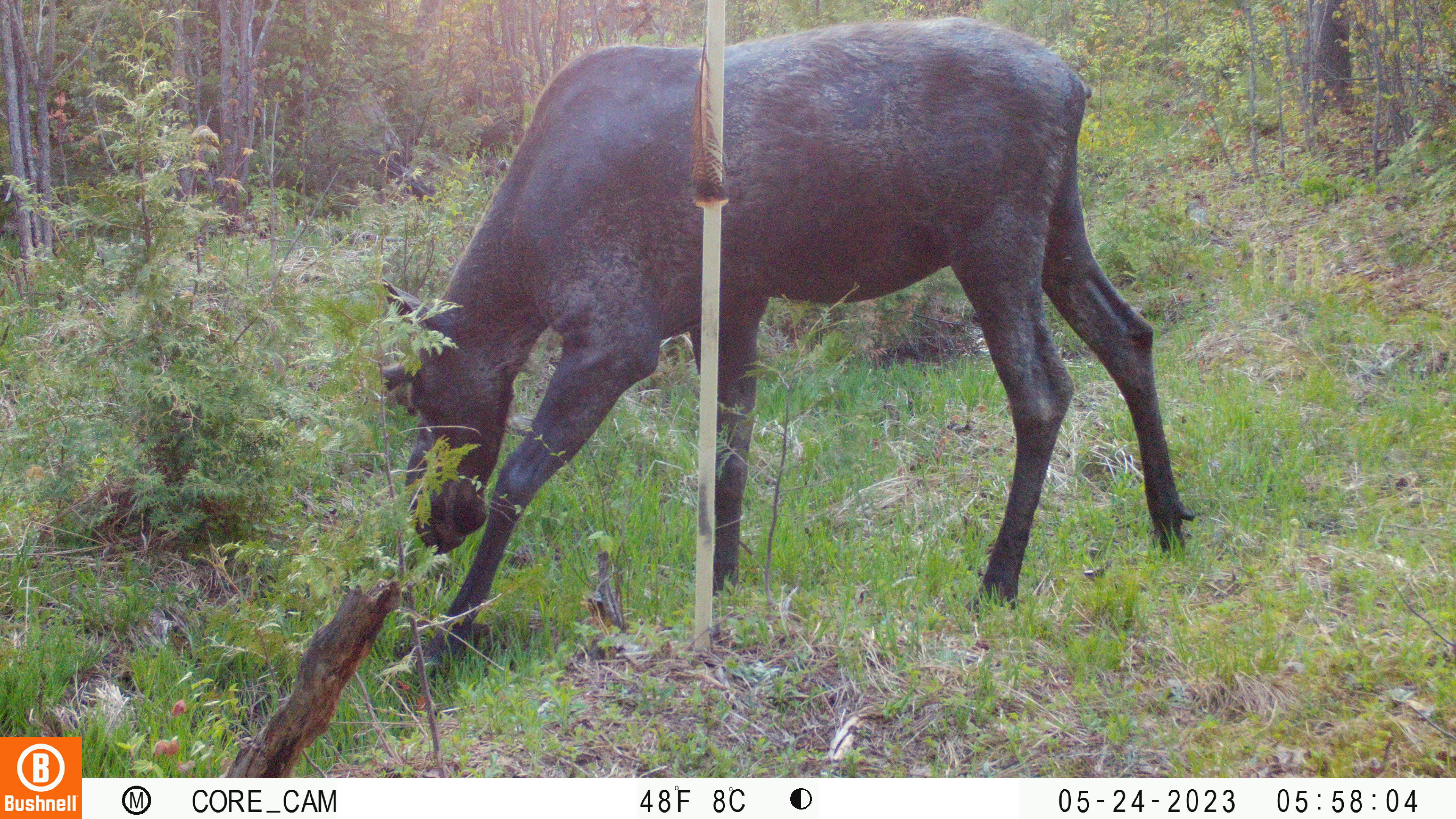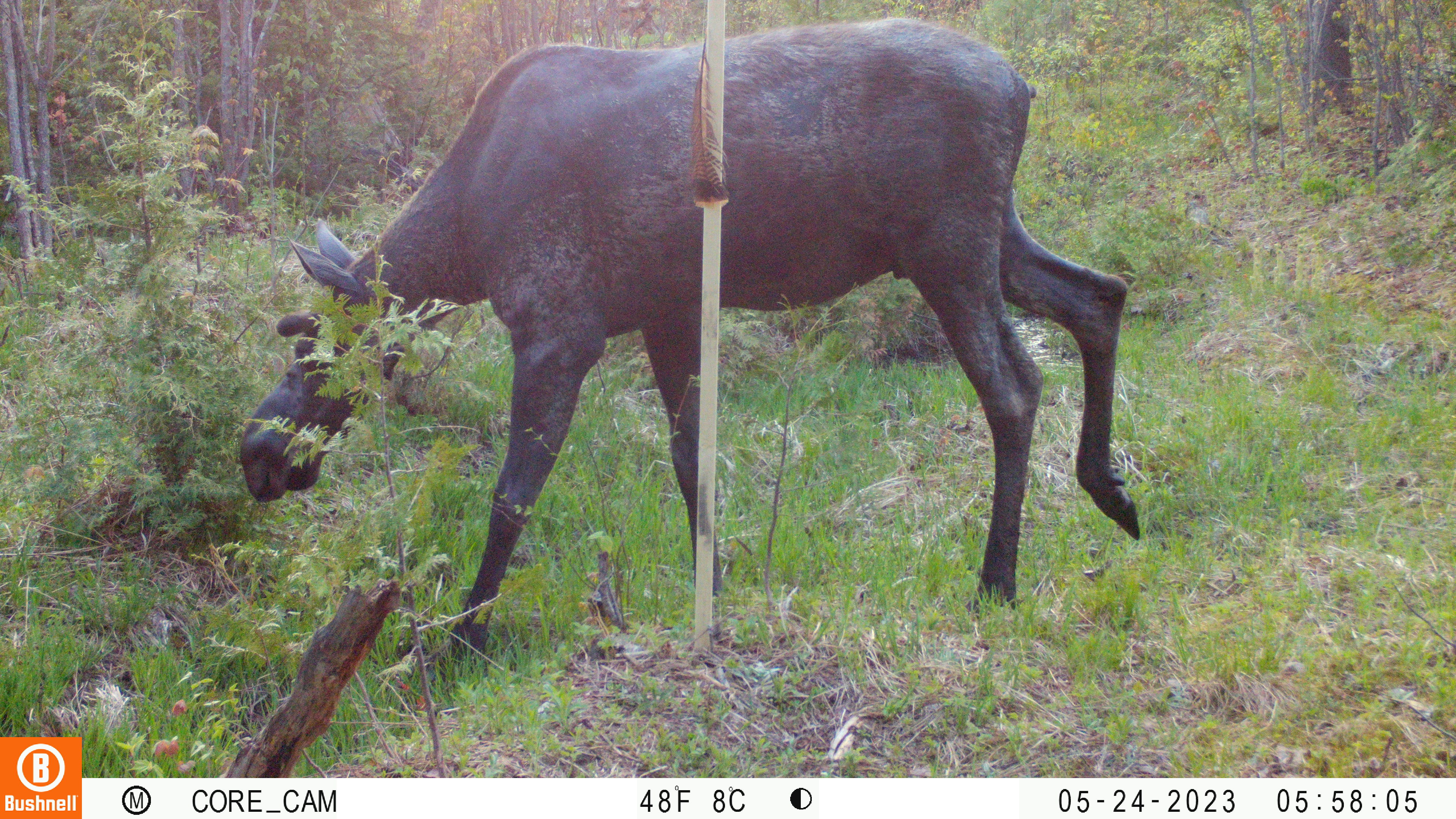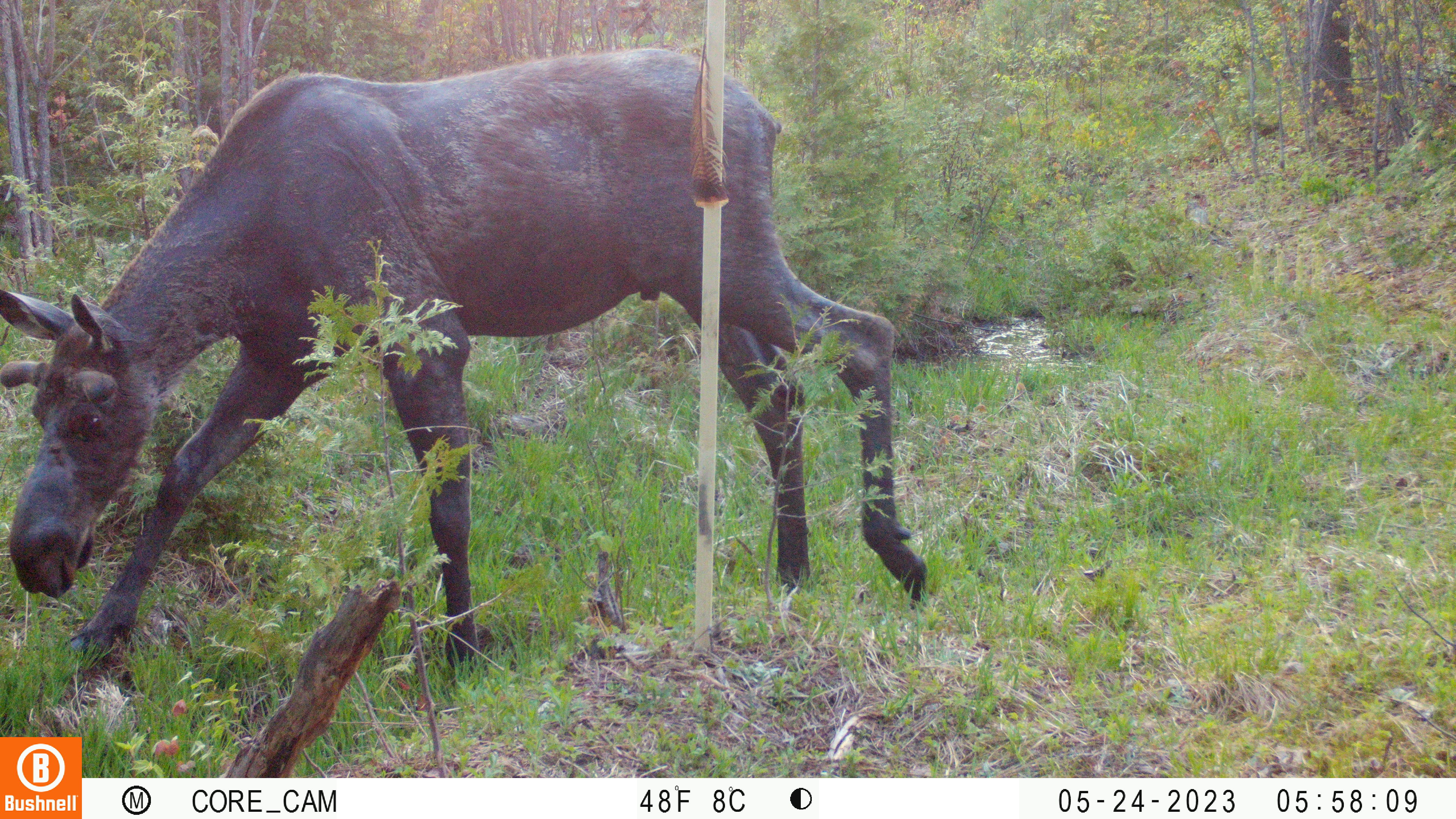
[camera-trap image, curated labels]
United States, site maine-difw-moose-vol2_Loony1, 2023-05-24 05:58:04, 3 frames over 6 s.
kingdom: Animalia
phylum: Chordata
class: Mammalia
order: Artiodactyla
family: Cervidae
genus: Alces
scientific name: Alces alces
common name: moose